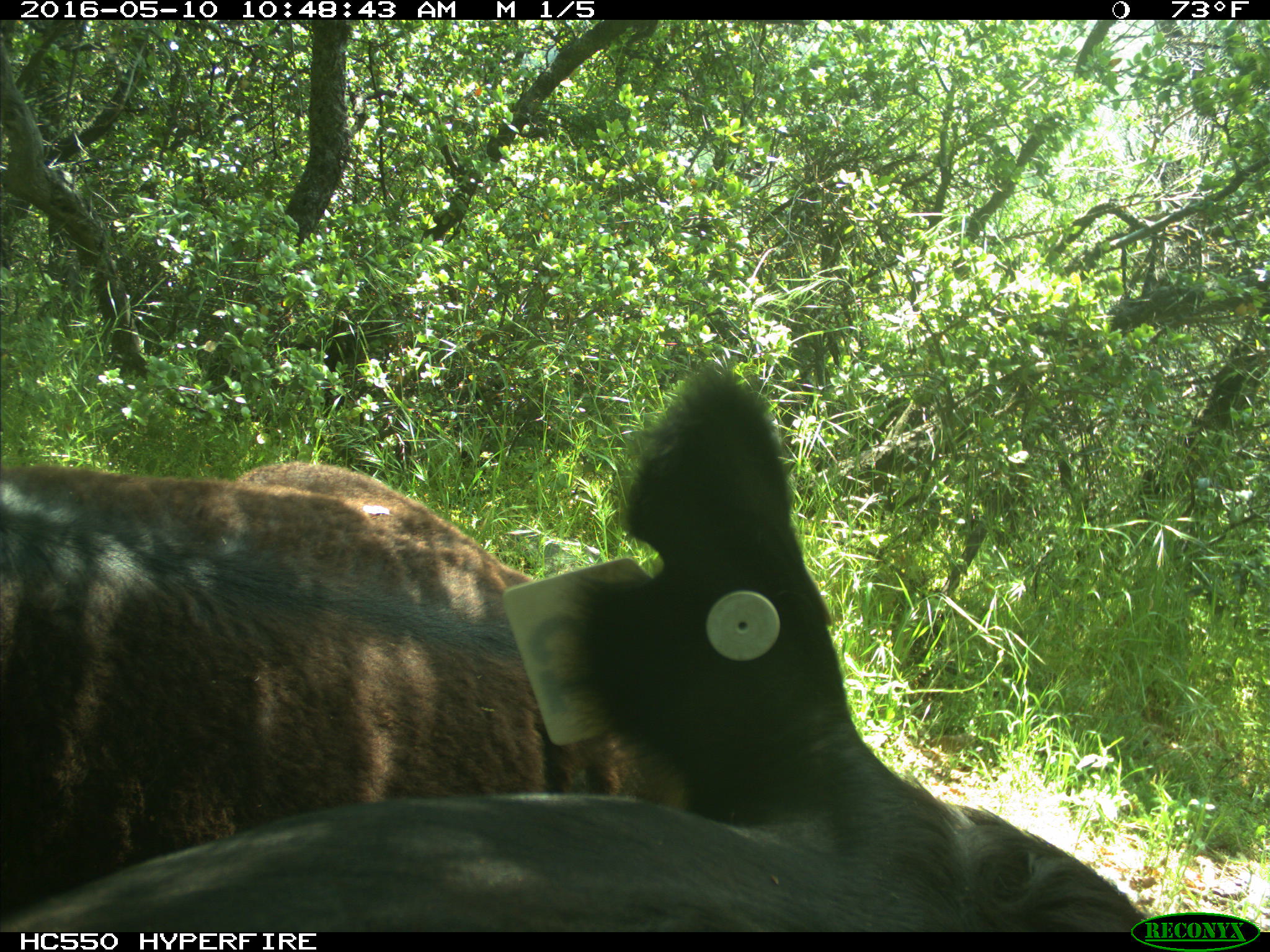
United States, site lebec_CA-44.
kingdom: Animalia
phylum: Chordata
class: Mammalia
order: Artiodactyla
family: Bovidae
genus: Bos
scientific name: Bos taurus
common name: domestic cow